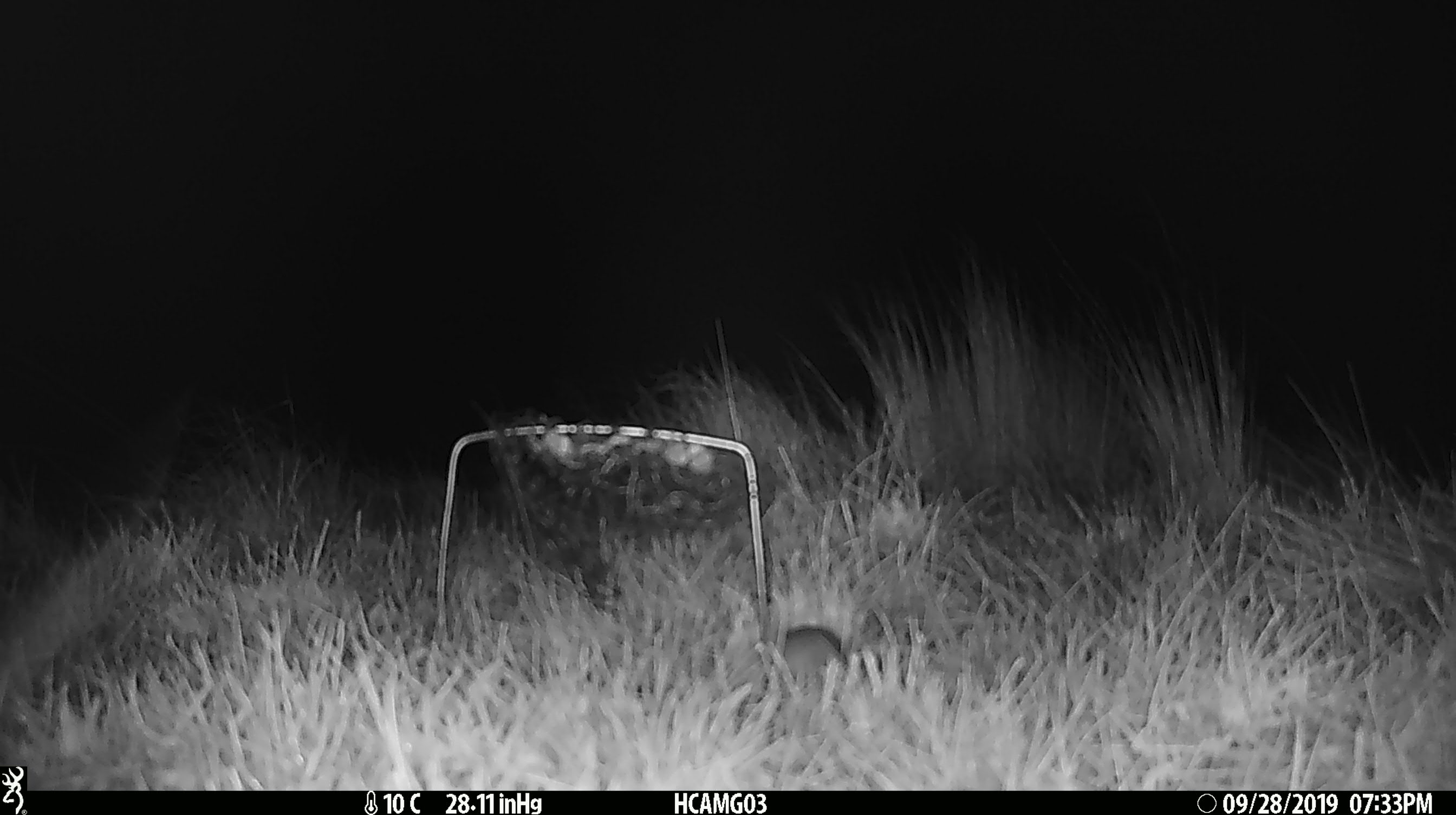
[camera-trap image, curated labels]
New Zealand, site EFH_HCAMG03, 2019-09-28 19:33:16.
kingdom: Animalia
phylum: Chordata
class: Mammalia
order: Rodentia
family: Muridae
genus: Mus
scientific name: Mus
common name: mouse